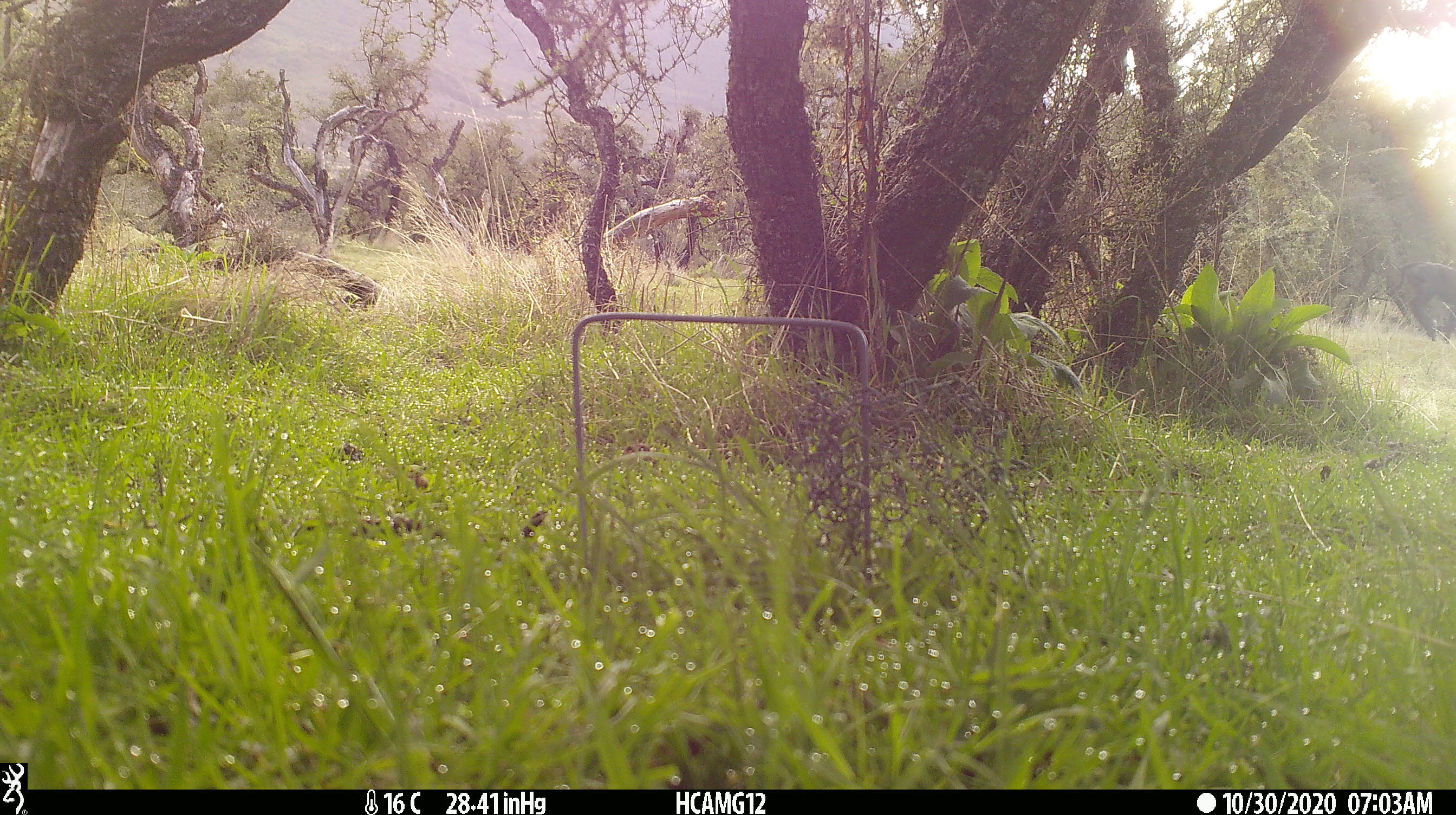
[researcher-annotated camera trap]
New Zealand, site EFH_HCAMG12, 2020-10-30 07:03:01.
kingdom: Animalia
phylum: Chordata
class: Mammalia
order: Artiodactyla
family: Bovidae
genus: Bos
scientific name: Bos taurus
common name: domestic cow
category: cow